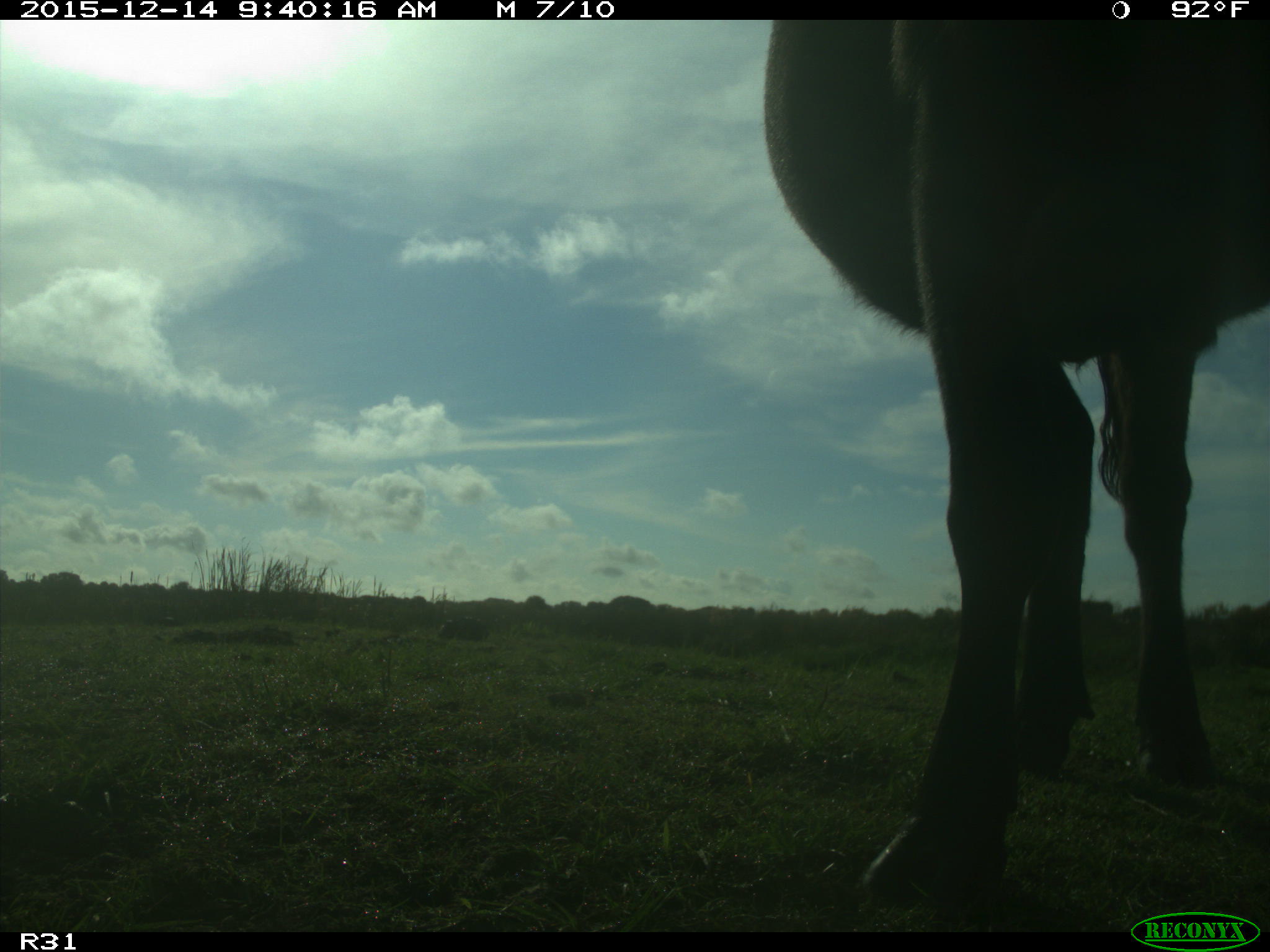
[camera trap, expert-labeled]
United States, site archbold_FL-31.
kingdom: Animalia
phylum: Chordata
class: Mammalia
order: Artiodactyla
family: Bovidae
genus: Bos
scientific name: Bos taurus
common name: domestic cow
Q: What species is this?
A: Bos taurus (domestic cow).